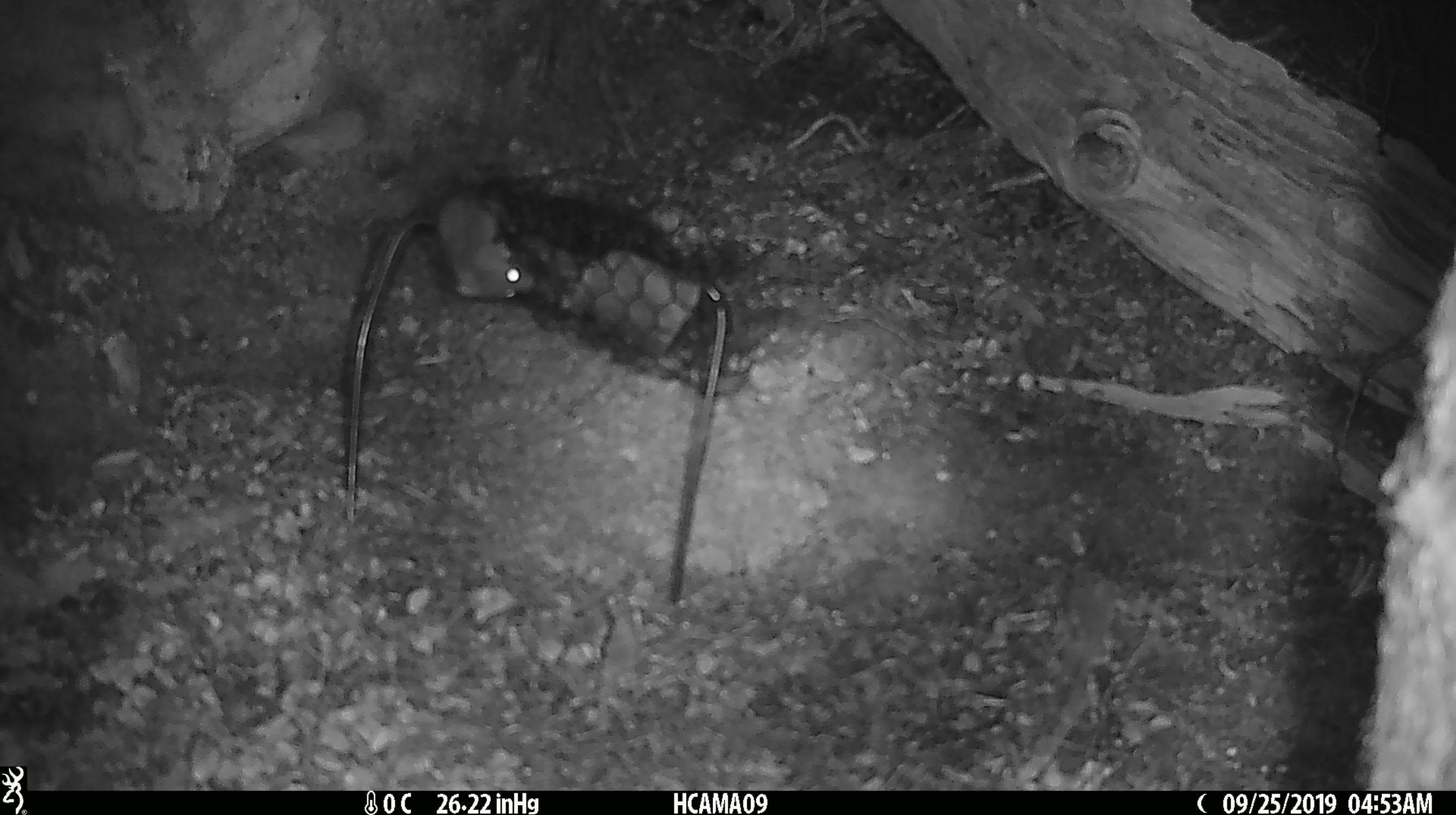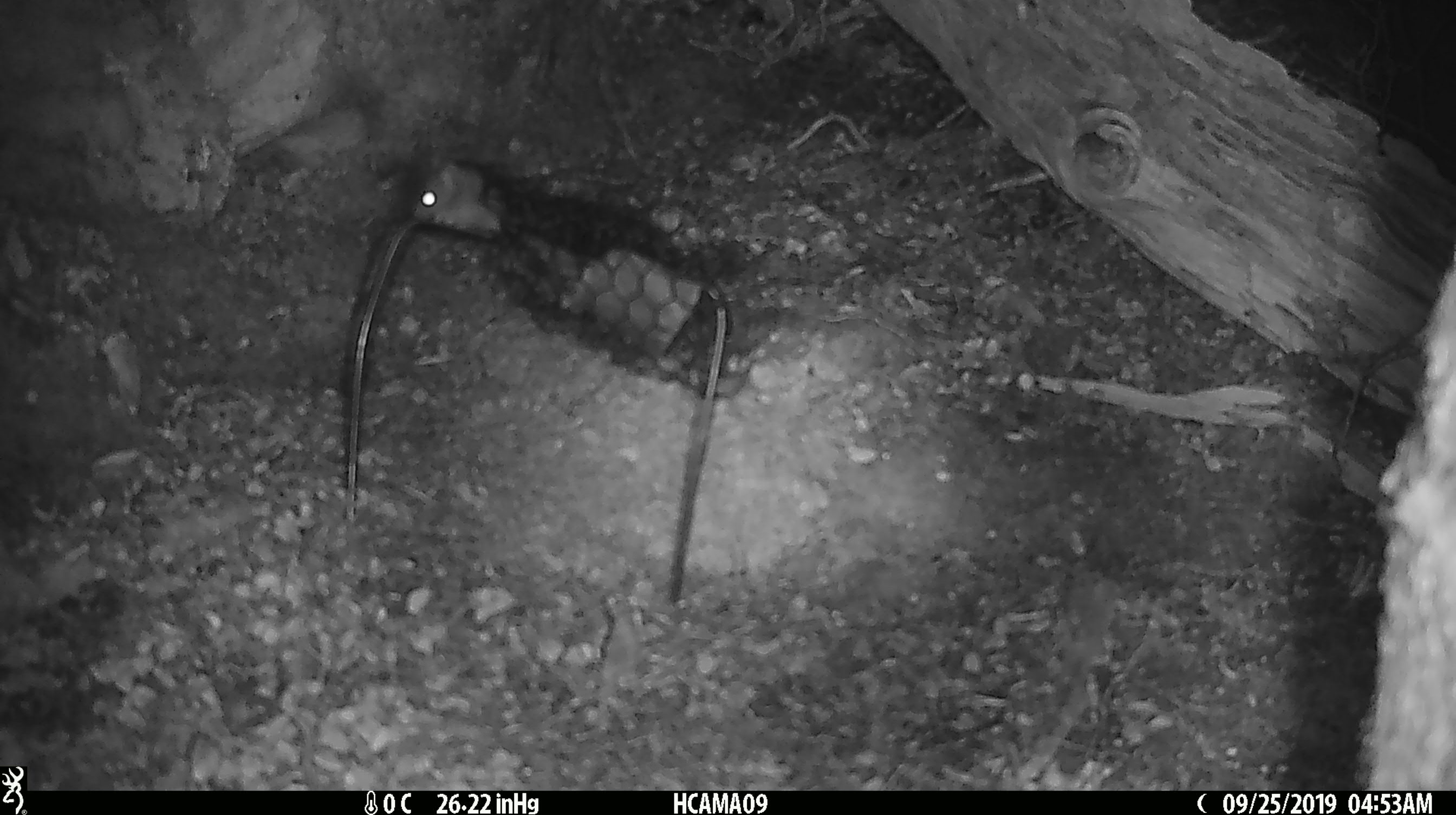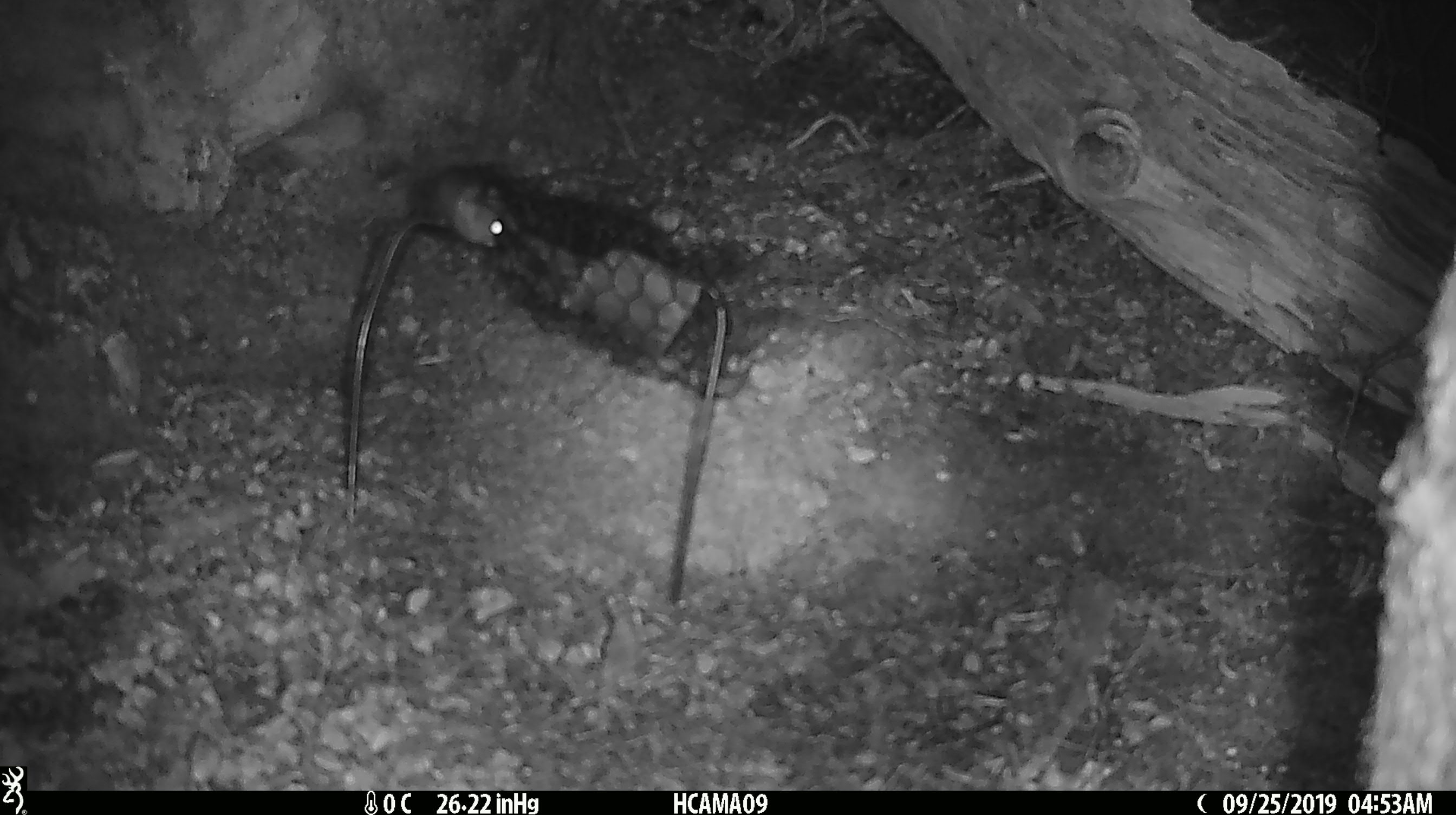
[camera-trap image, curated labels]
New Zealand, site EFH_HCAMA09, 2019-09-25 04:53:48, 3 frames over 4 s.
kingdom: Animalia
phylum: Chordata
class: Mammalia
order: Rodentia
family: Muridae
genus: Mus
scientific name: Mus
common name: mouse